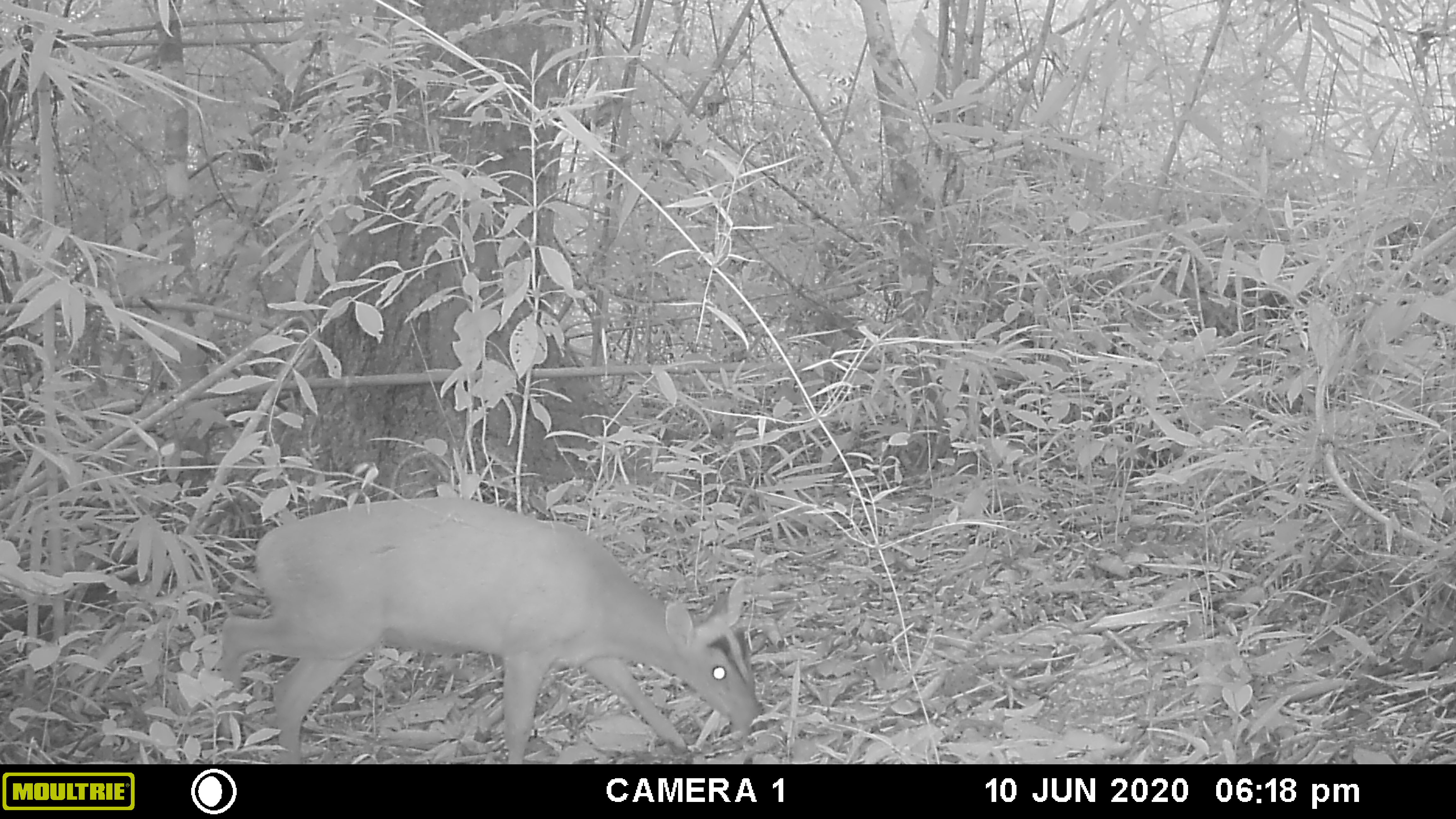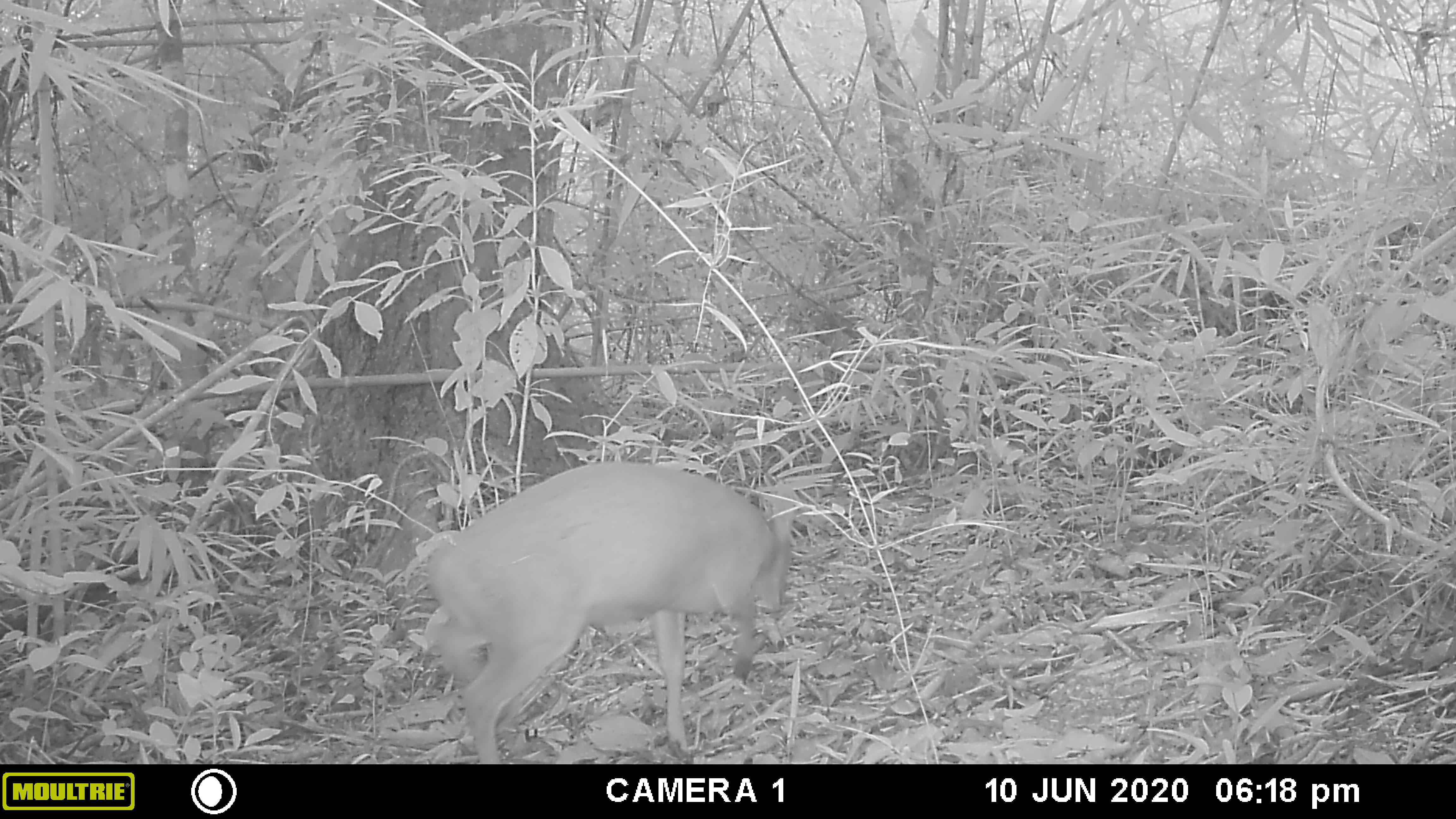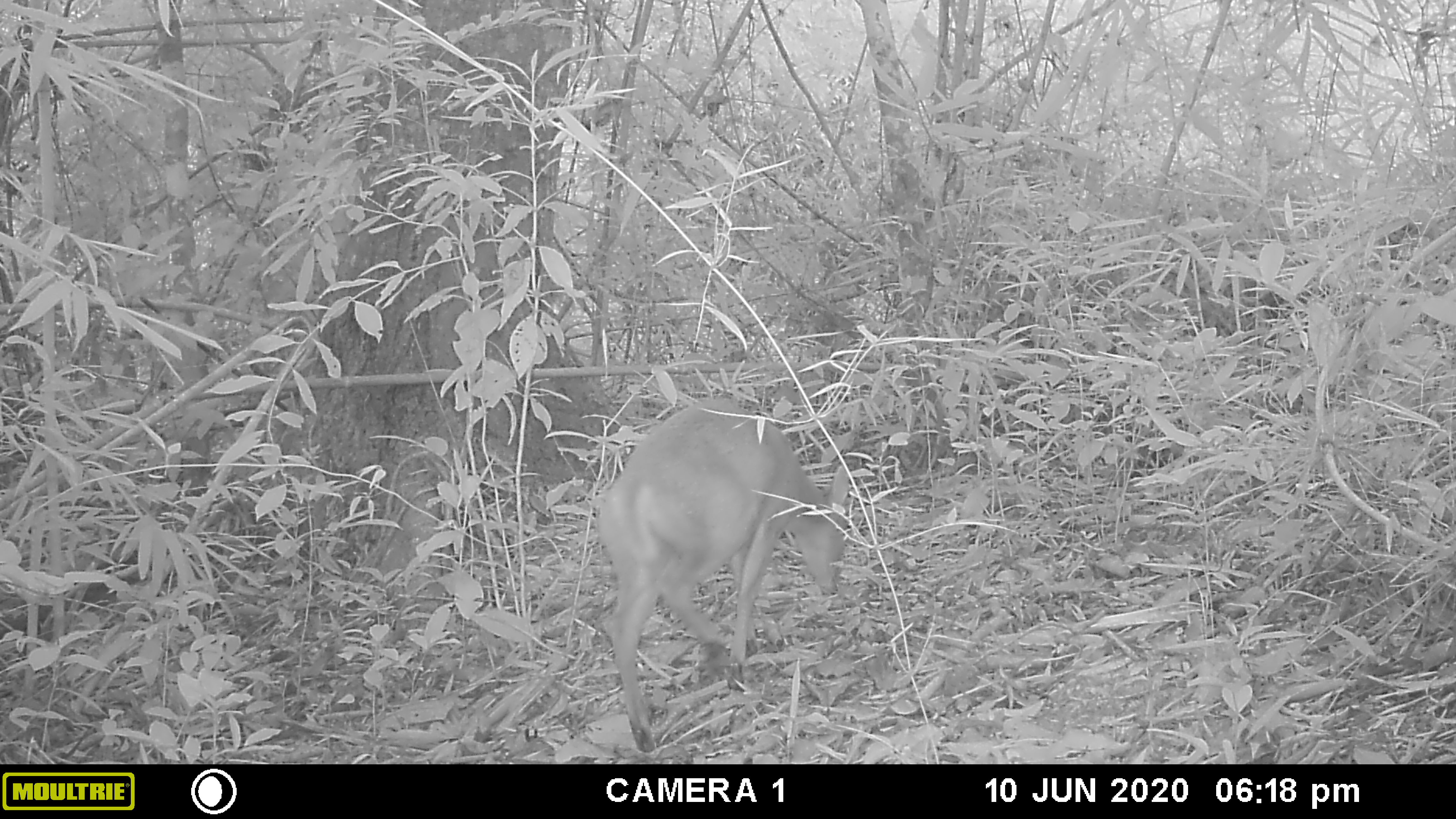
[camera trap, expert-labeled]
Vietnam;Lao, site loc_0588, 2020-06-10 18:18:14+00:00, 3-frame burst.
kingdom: Animalia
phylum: Chordata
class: Mammalia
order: Artiodactyla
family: Cervidae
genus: Muntiacus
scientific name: Muntiacus muntjak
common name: red muntjac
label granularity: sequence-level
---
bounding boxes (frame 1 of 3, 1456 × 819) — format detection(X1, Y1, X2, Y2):
red muntjac: detection(216, 494, 769, 762)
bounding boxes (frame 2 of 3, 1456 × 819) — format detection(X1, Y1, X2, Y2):
red muntjac: detection(421, 458, 798, 763)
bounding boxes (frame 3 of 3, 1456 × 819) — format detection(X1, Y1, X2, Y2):
red muntjac: detection(595, 394, 851, 753)